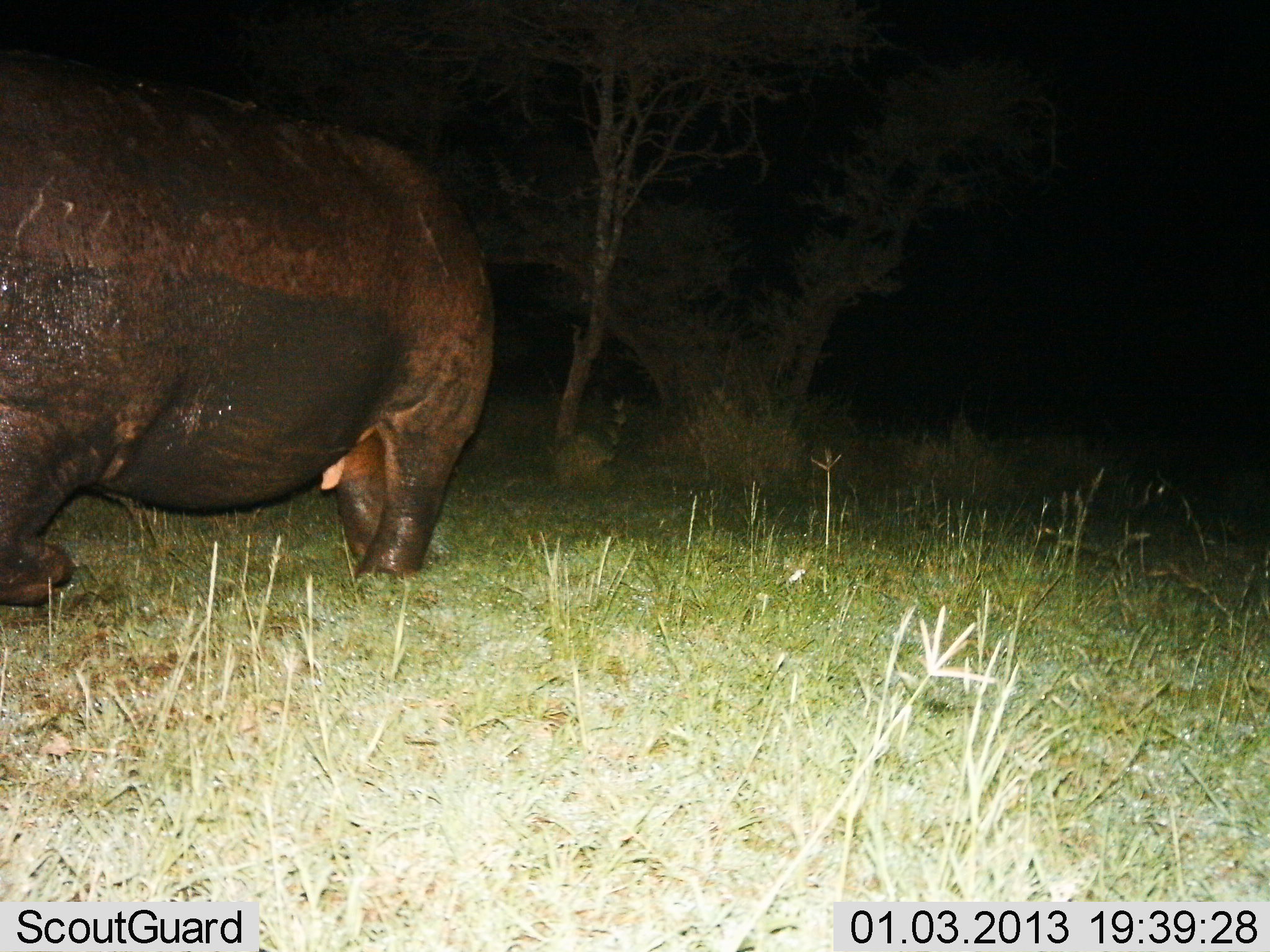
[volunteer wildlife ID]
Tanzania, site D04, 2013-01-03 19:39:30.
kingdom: Animalia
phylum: Chordata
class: Mammalia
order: Artiodactyla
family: Hippopotamidae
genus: Hippopotamus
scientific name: Hippopotamus amphibius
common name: hippopotamus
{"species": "hippopotamus (Hippopotamus amphibius)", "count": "1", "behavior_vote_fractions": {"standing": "69%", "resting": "0%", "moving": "31%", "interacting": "0%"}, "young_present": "0%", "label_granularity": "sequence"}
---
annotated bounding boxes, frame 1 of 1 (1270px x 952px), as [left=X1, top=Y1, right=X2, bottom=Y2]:
animal: [left=0, top=55, right=502, bottom=604]